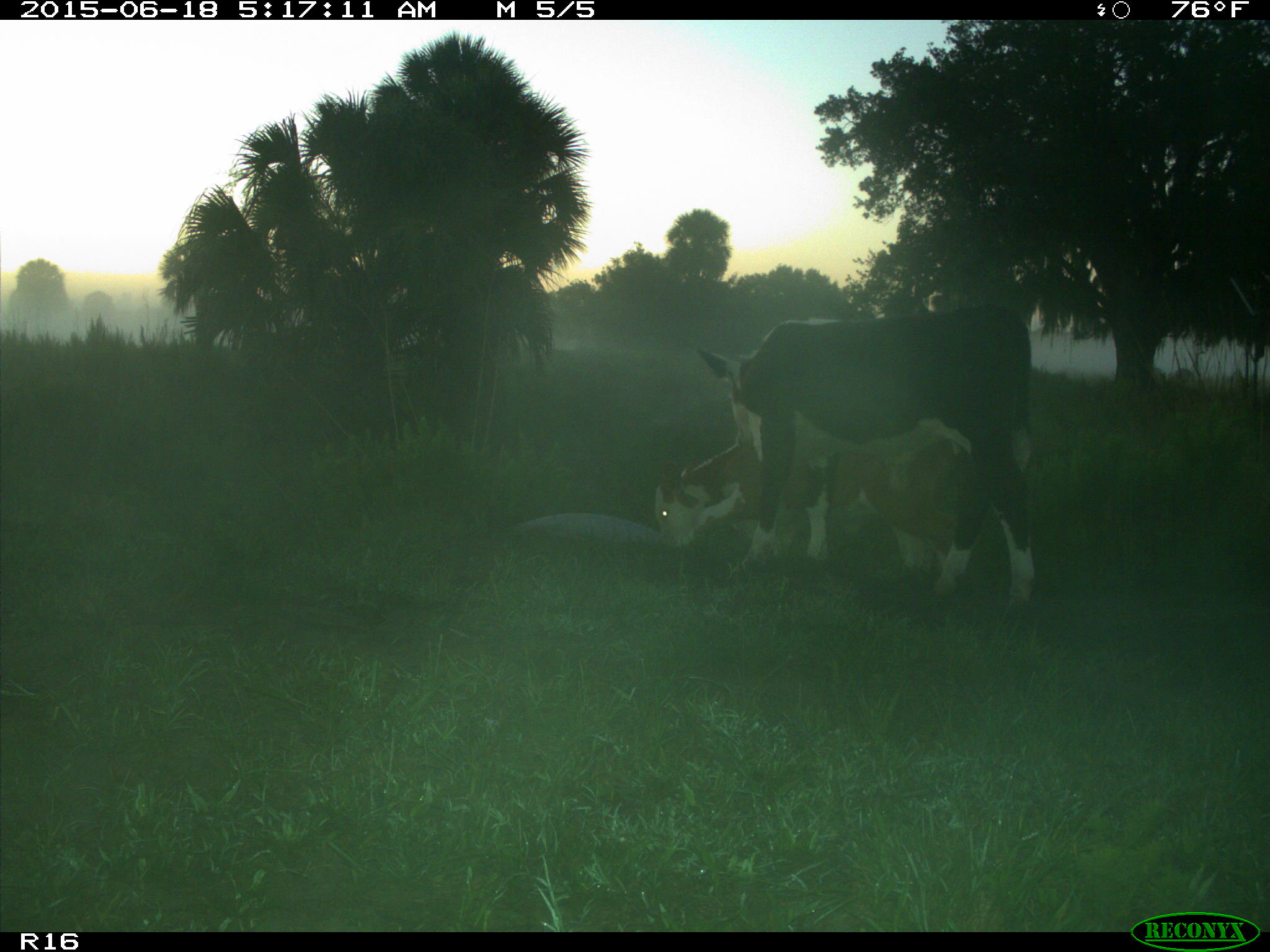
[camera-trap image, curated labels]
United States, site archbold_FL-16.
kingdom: Animalia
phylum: Chordata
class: Mammalia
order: Artiodactyla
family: Bovidae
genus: Bos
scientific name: Bos taurus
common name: domestic cow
Bos taurus (domestic cow).